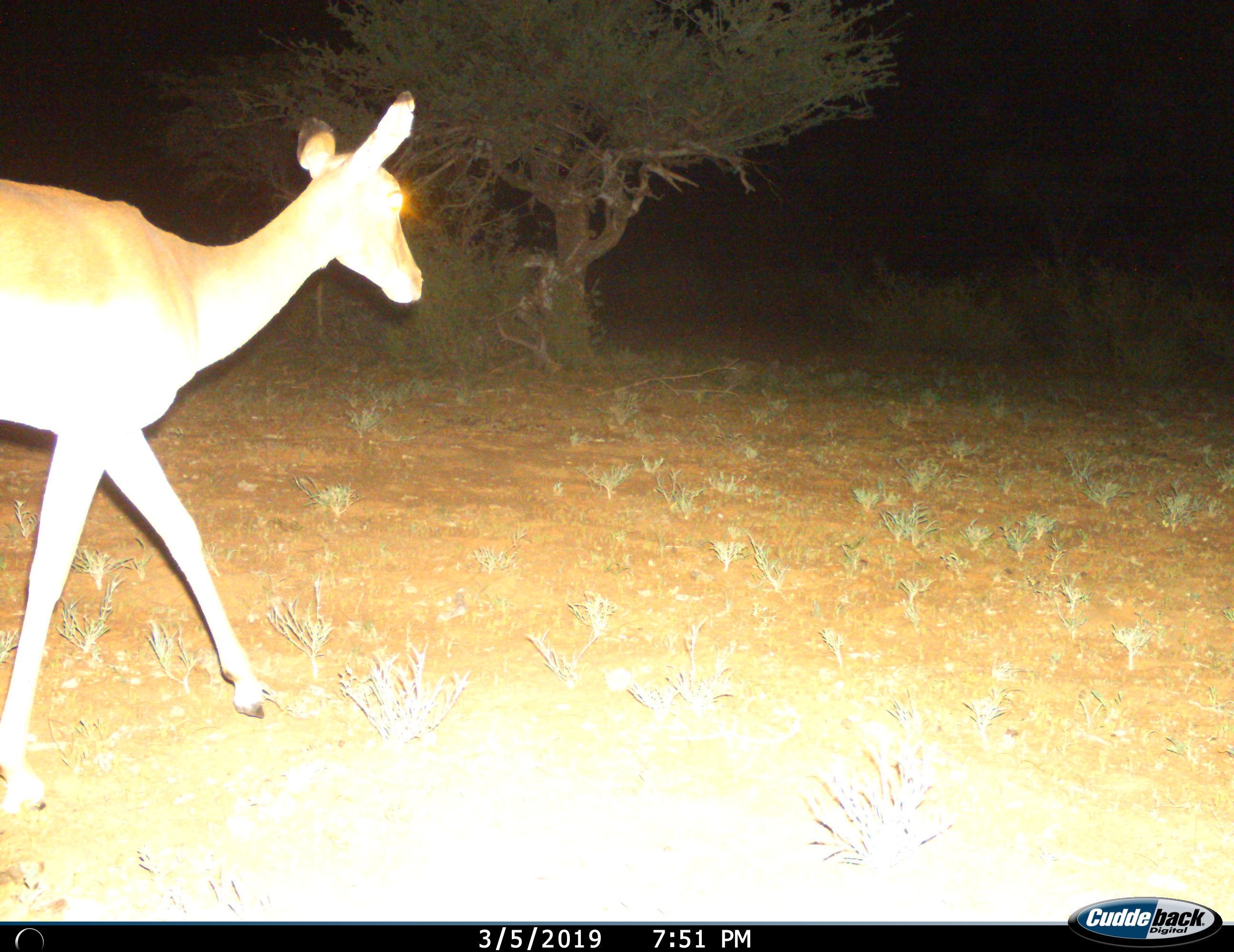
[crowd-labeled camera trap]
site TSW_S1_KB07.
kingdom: Animalia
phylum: Chordata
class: Mammalia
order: Artiodactyla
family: Bovidae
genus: Aepyceros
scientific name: Aepyceros melampus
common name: impala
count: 1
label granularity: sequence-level